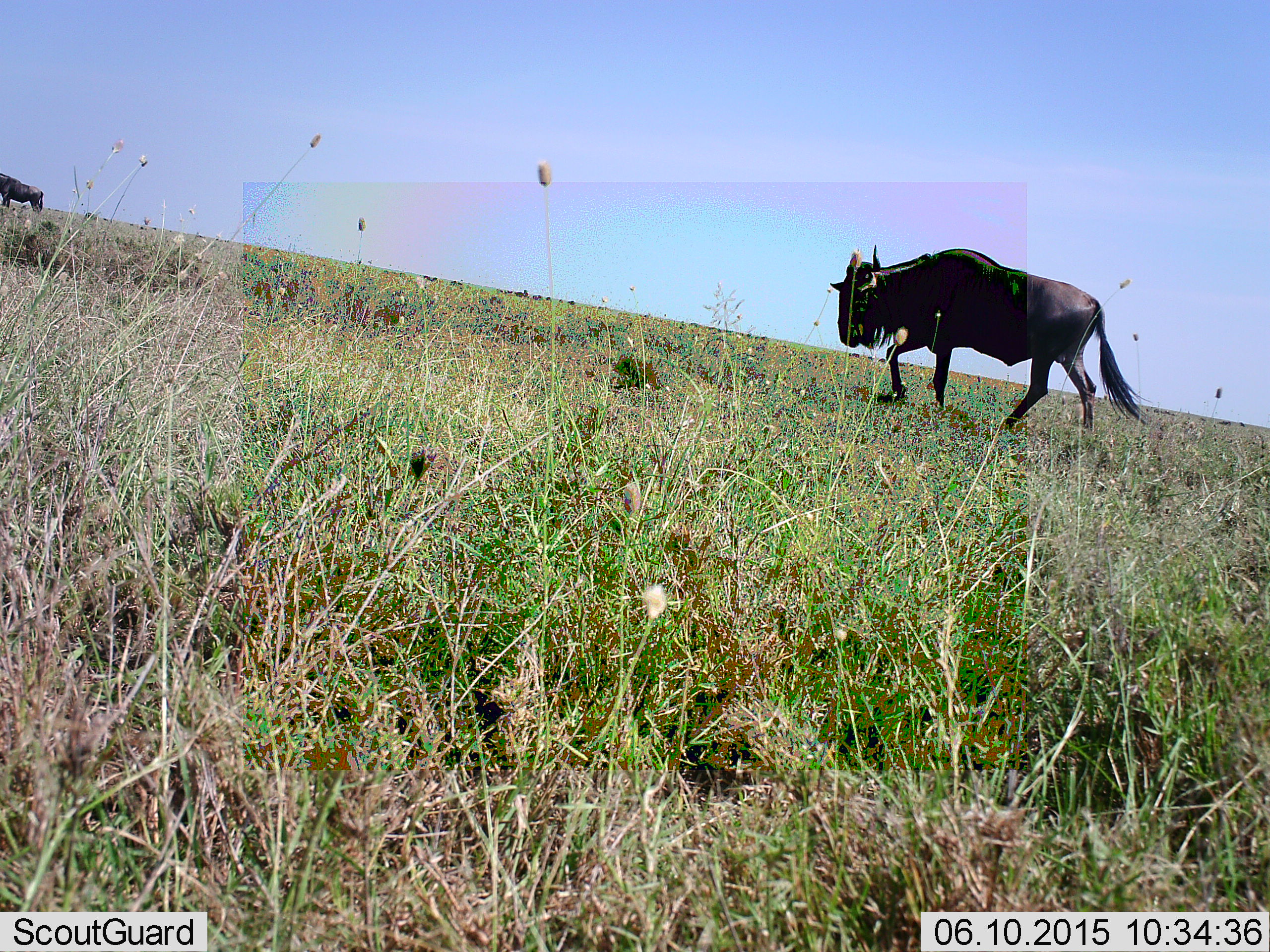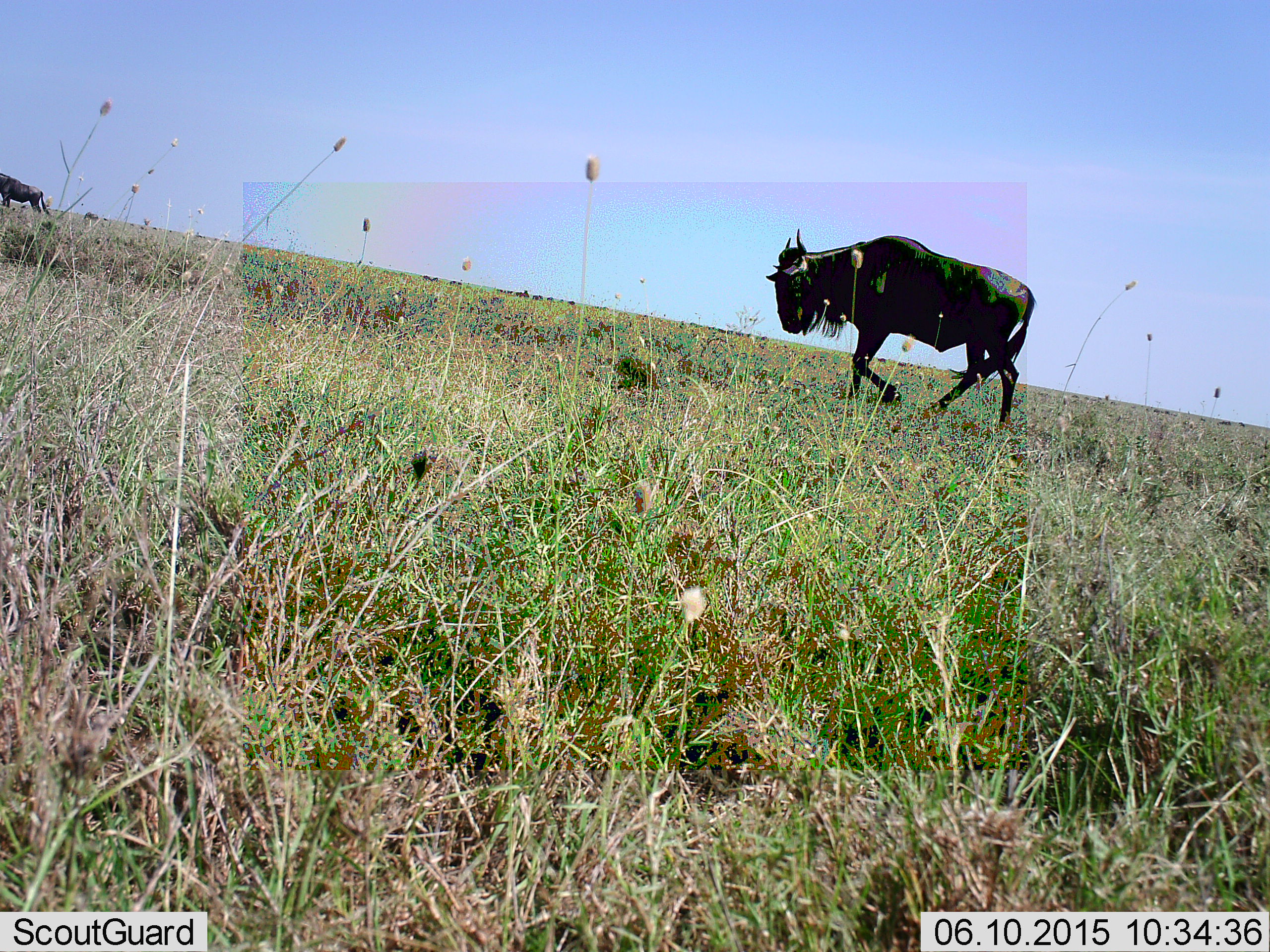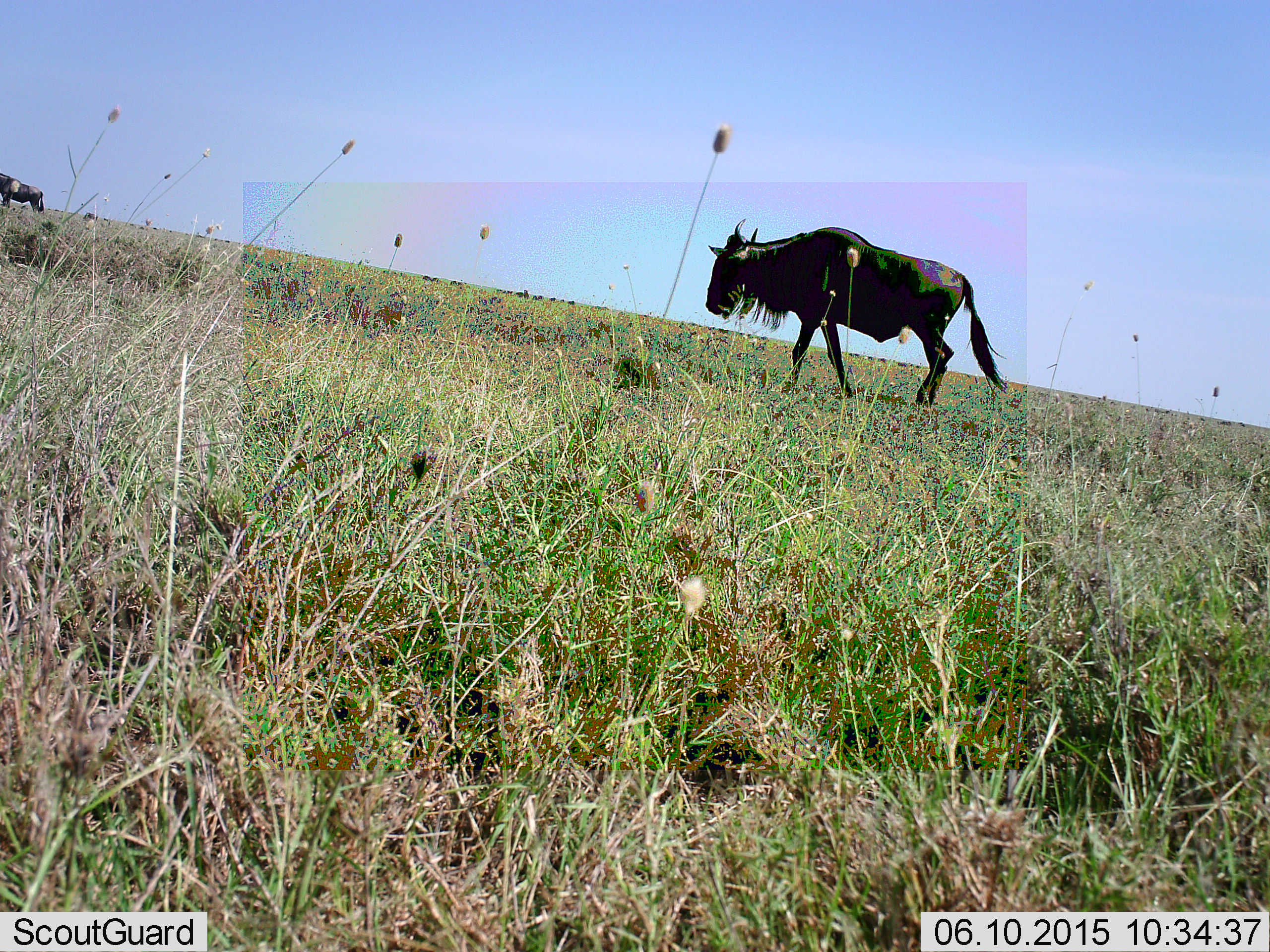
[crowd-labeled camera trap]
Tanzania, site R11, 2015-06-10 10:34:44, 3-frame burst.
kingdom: Animalia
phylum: Chordata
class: Mammalia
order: Artiodactyla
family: Bovidae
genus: Connochaetes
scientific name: Connochaetes taurinus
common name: blue wildebeest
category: wildebeest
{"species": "wildebeest (blue wildebeest) (Connochaetes taurinus)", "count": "2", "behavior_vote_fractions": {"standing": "60%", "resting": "0%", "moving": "100%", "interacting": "0%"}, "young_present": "0%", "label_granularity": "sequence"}